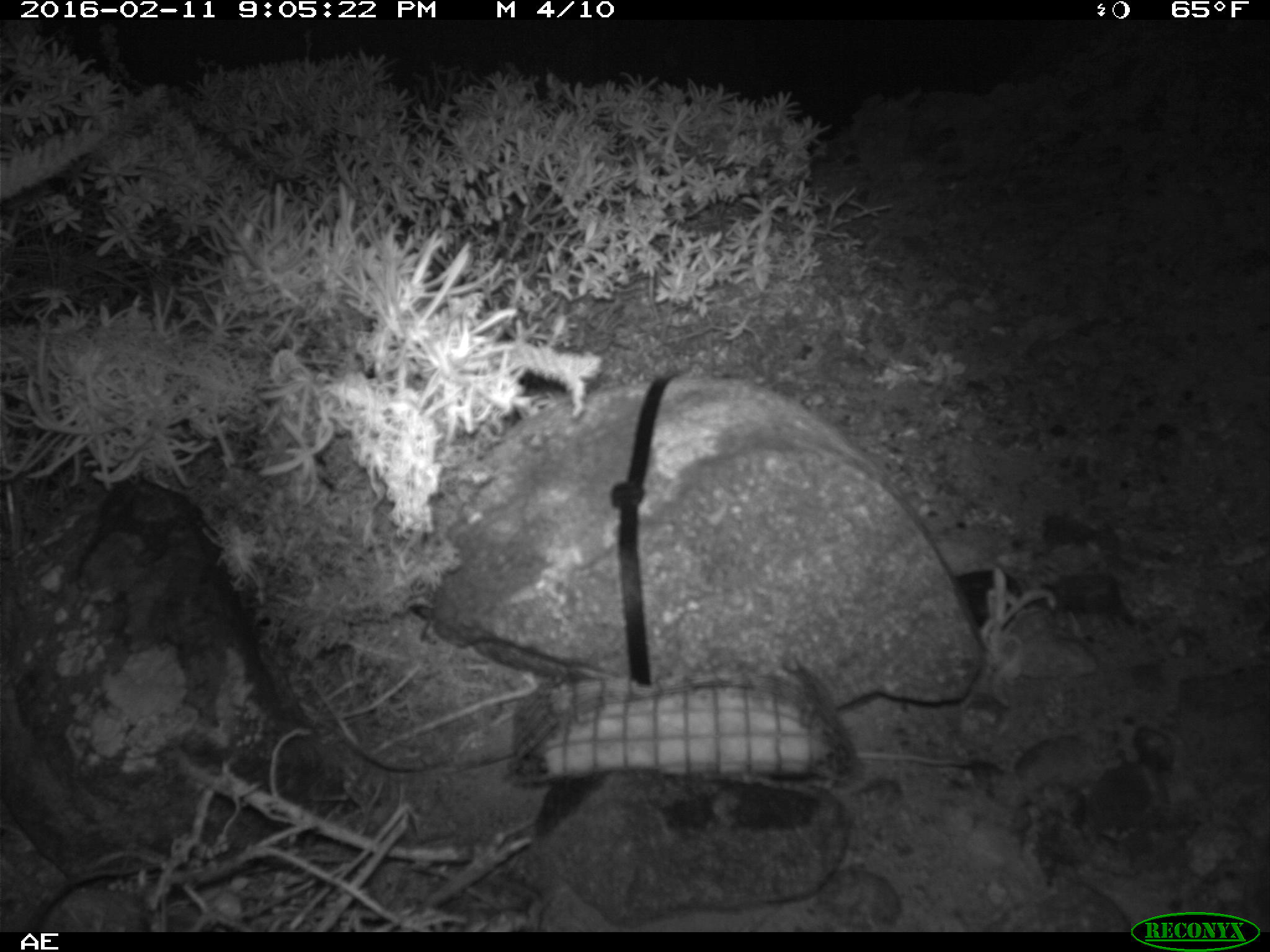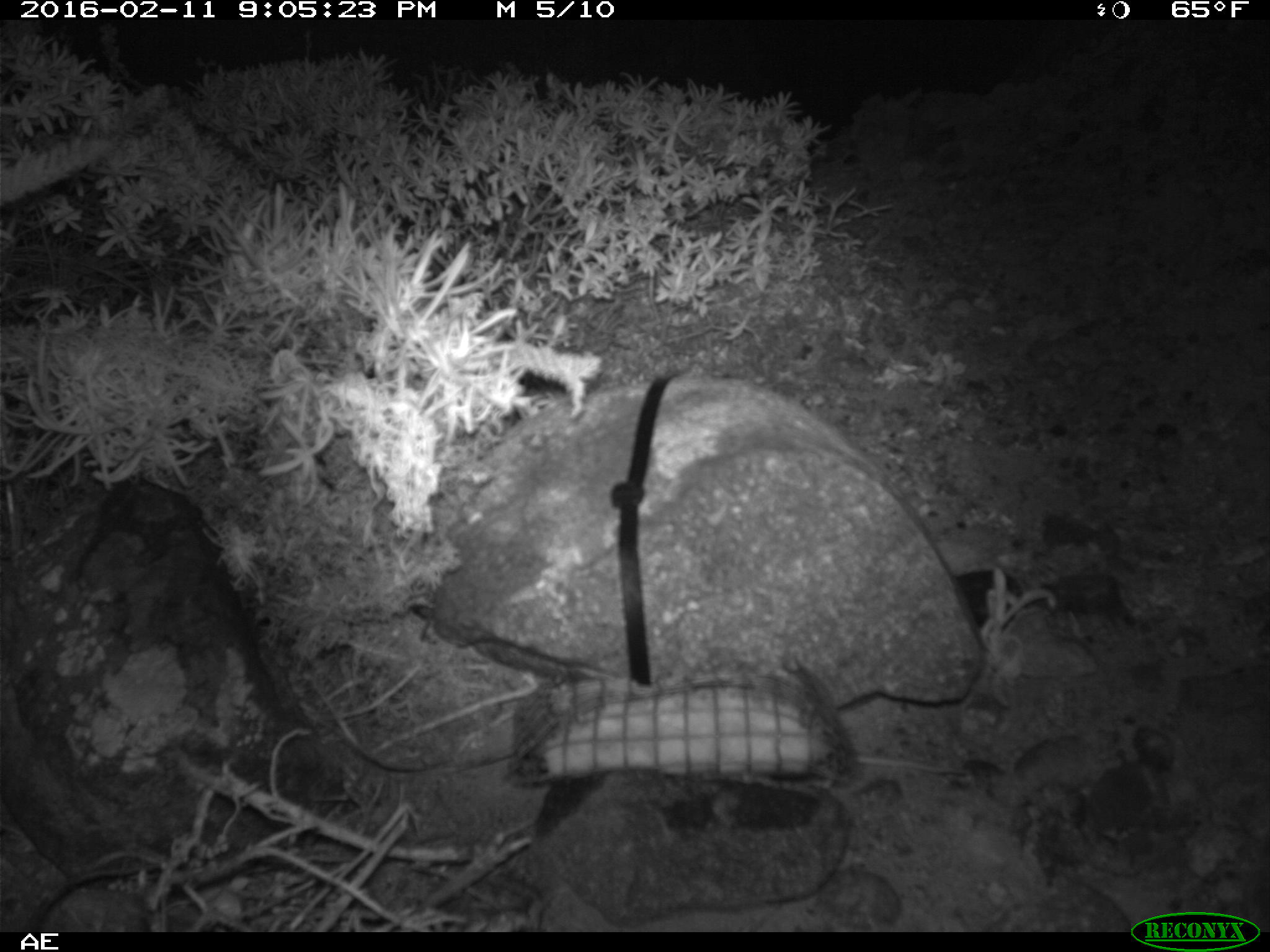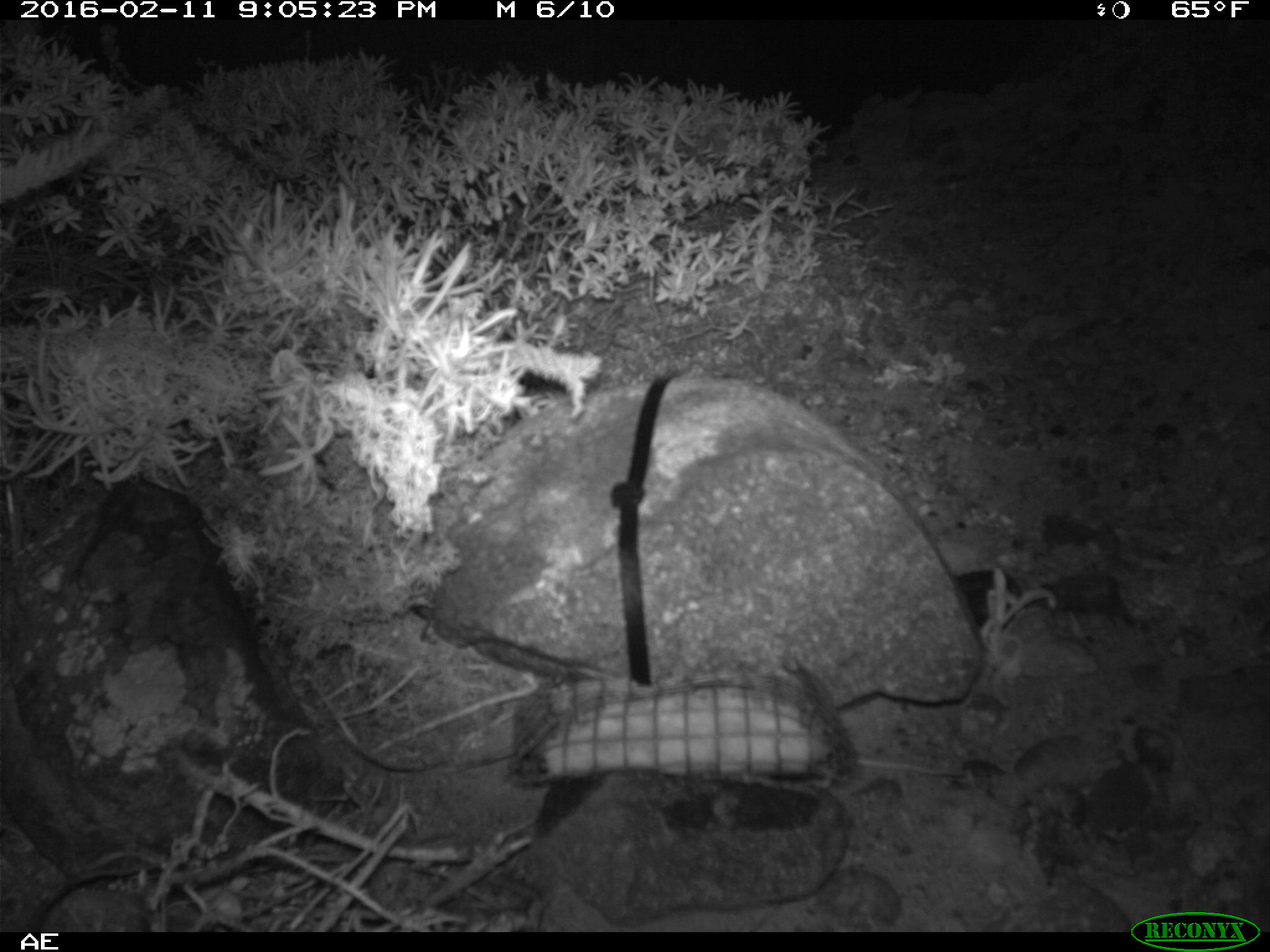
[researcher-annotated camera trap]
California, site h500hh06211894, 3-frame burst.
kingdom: Animalia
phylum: Chordata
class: Mammalia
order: Rodentia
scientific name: Rodentia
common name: rodent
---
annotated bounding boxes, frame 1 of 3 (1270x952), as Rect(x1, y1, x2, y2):
rodent: Rect(855, 751, 971, 766)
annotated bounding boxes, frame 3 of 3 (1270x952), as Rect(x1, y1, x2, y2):
rodent: Rect(813, 759, 959, 788)